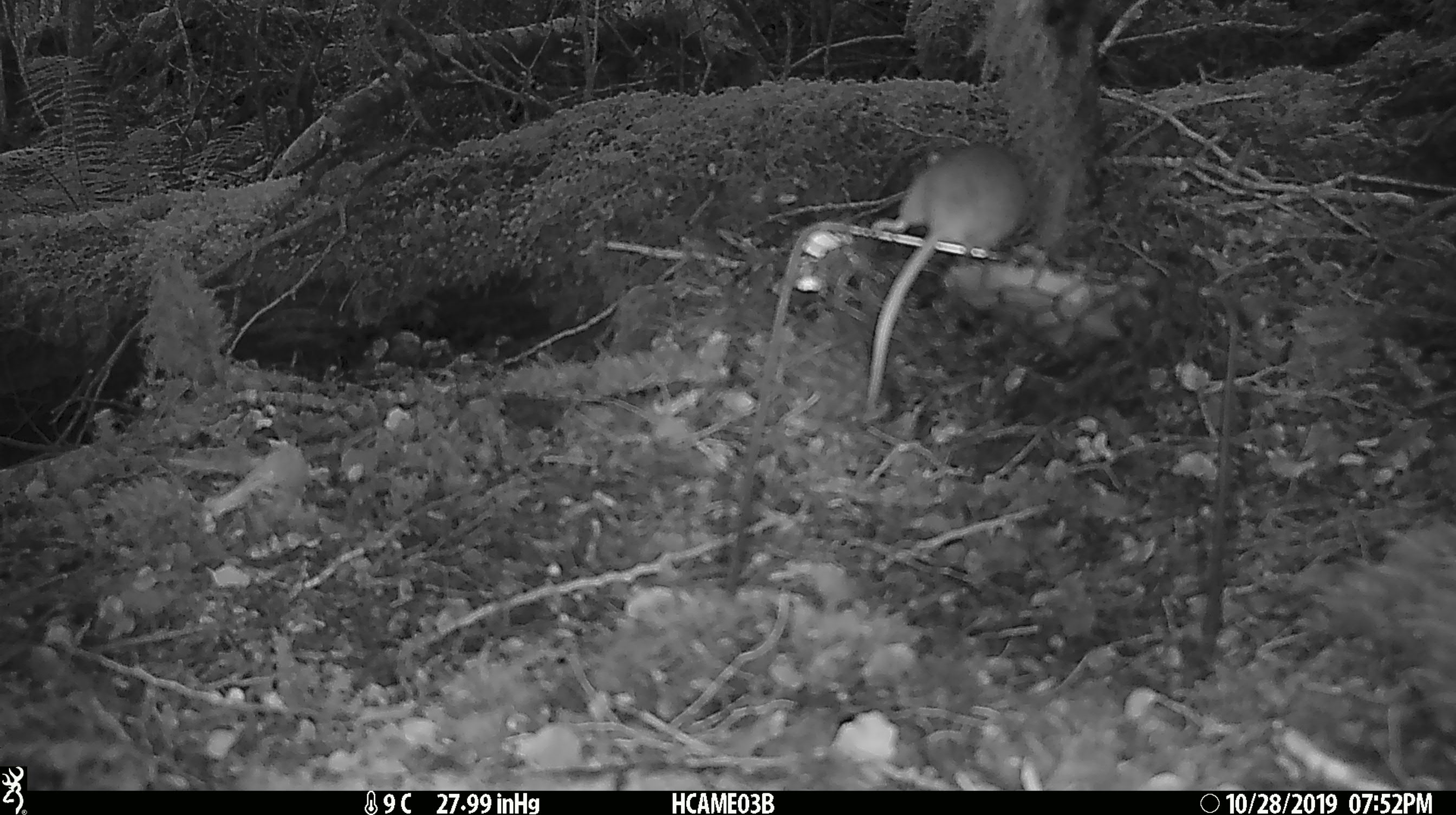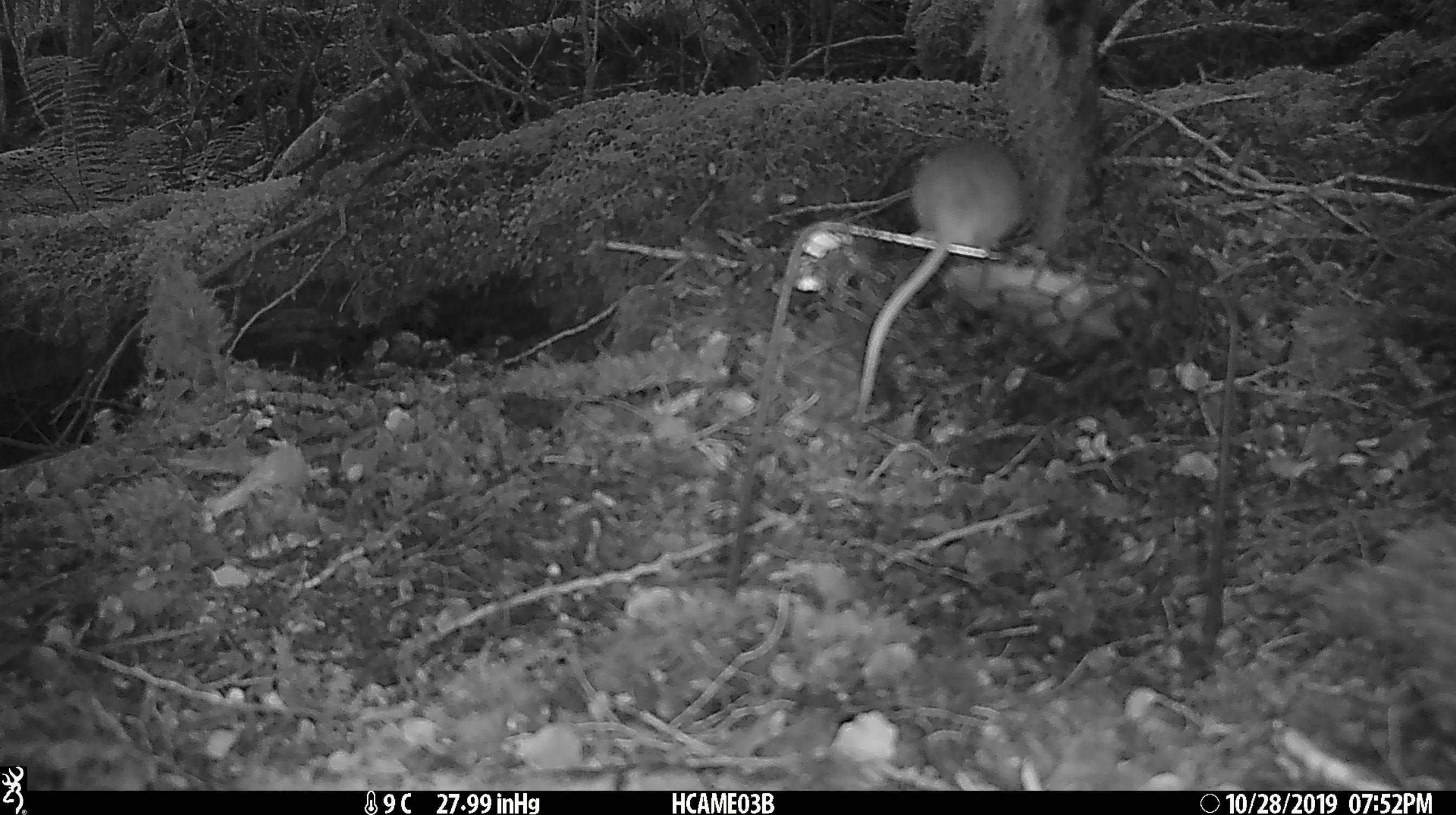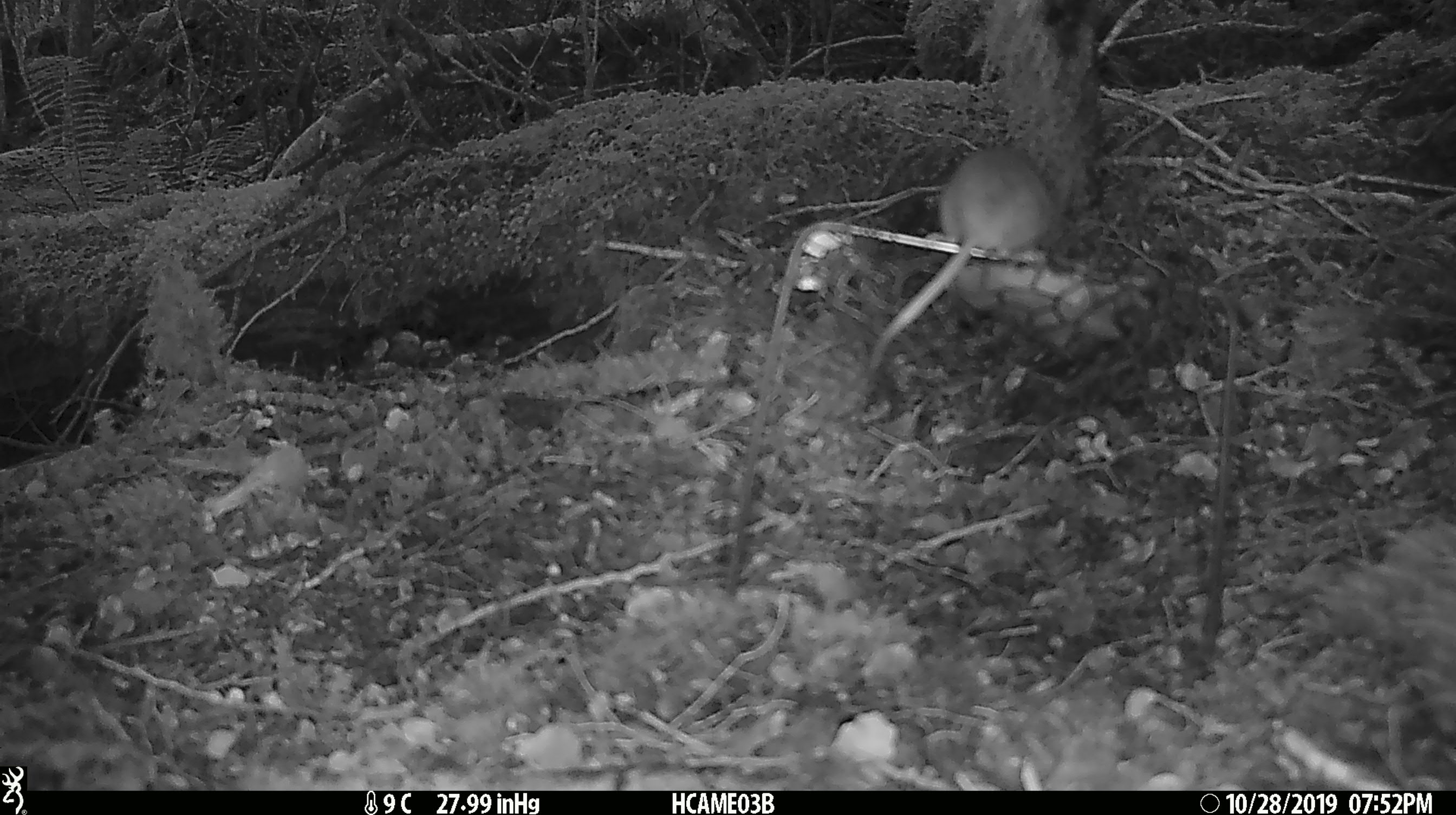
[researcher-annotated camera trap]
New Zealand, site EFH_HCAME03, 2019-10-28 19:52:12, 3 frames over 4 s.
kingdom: Animalia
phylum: Chordata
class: Mammalia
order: Rodentia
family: Muridae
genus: Mus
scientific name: Mus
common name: mouse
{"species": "mouse (Mus)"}